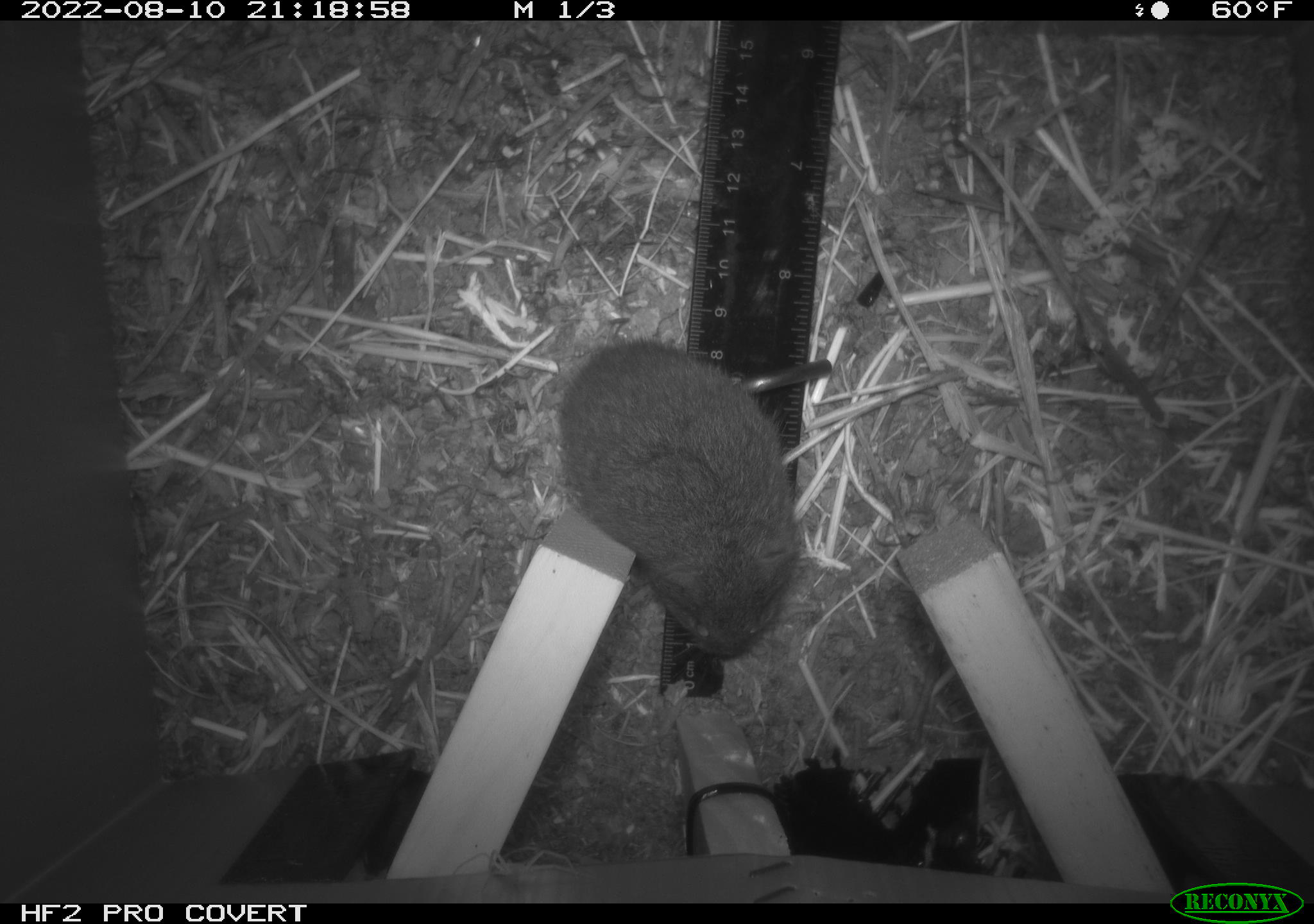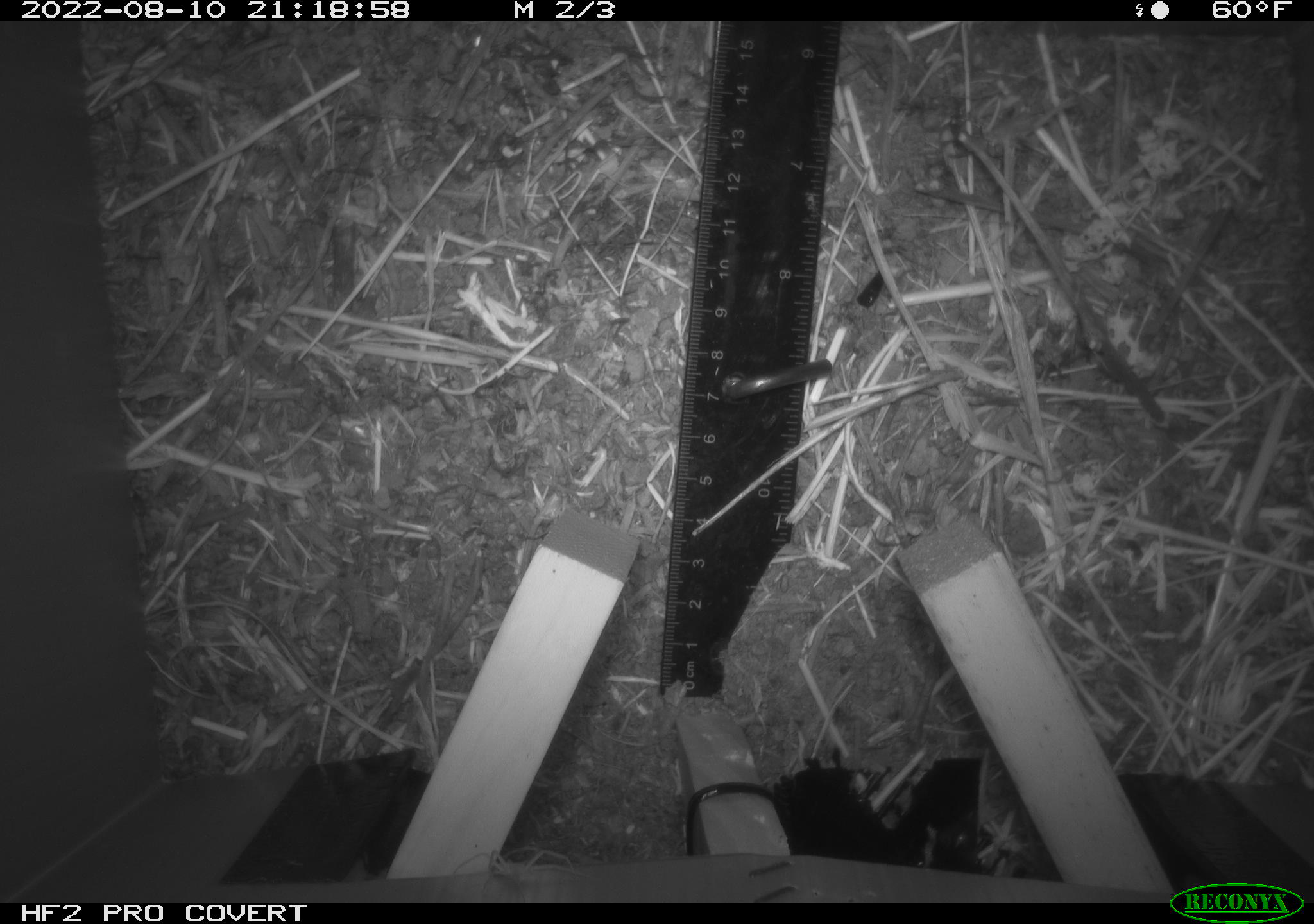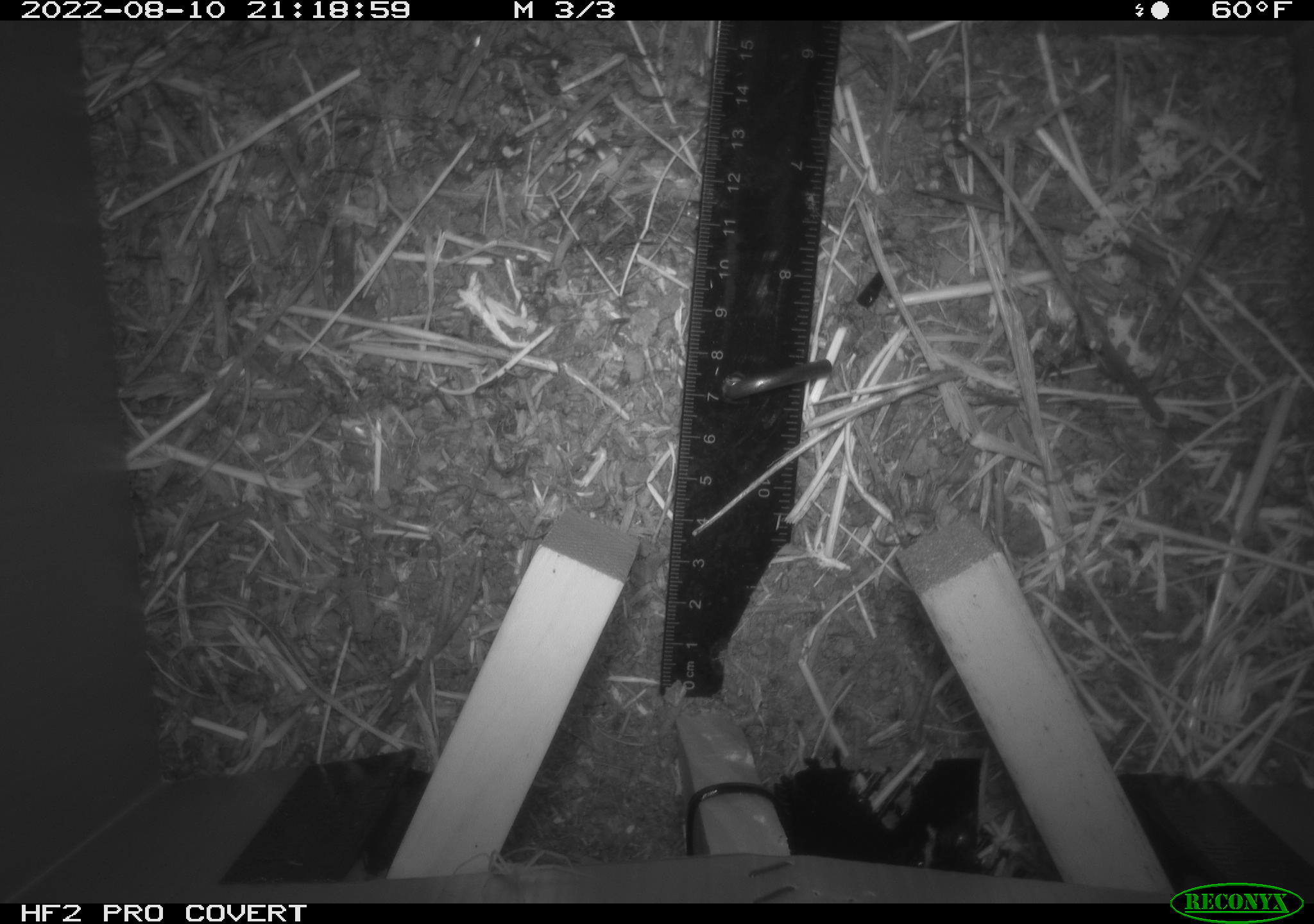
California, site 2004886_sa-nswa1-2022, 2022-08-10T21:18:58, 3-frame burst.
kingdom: Animalia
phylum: Chordata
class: Mammalia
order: Rodentia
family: Cricetidae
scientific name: Cricetidae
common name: hamsters, voles, lemmings, and allies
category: cricetidae family